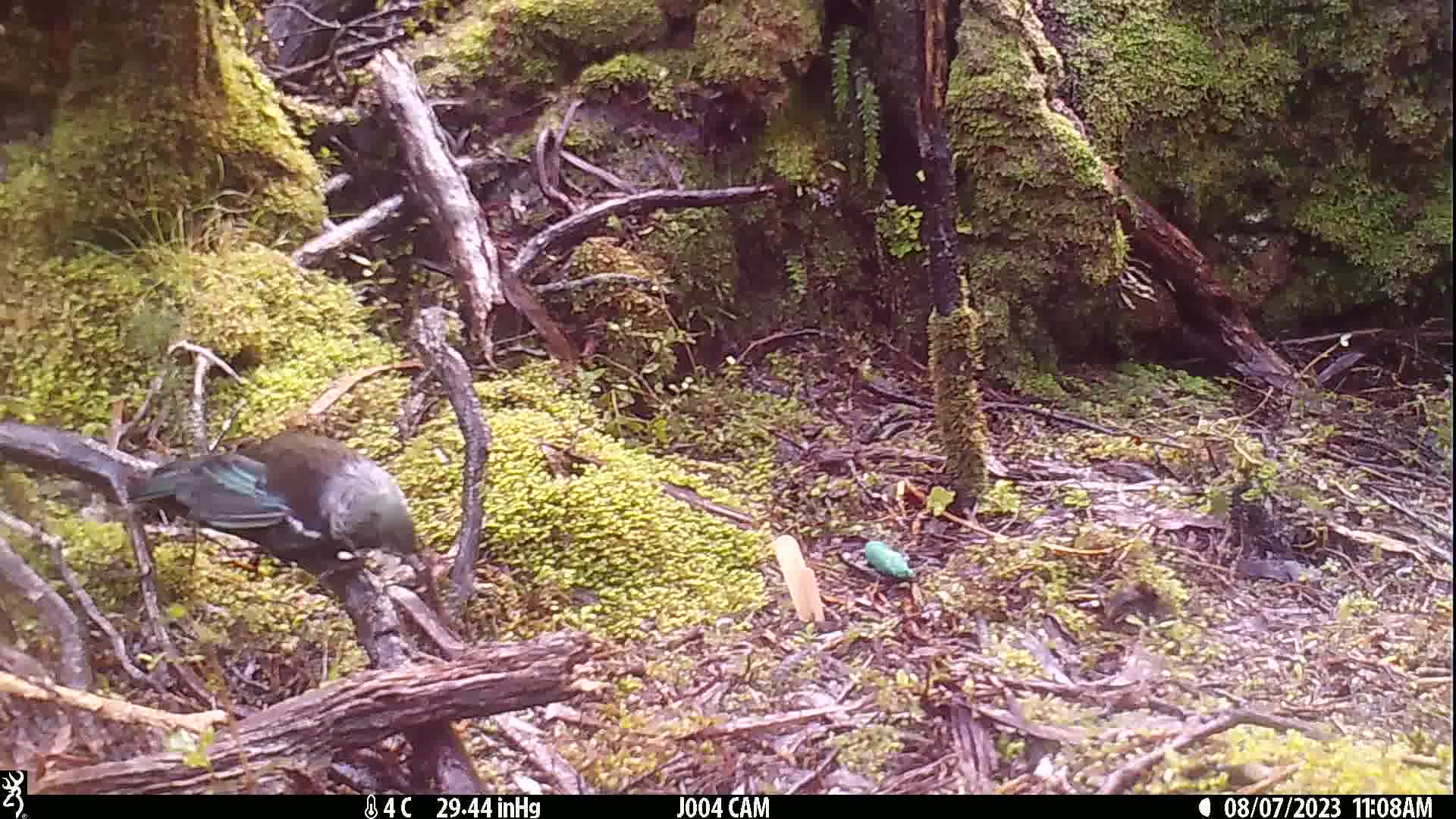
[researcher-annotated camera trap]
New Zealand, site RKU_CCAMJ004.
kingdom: Animalia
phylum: Chordata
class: Aves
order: Passeriformes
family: Meliphagidae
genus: Prosthemadera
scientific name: Prosthemadera novaeseelandiae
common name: tui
Tui (Prosthemadera novaeseelandiae).